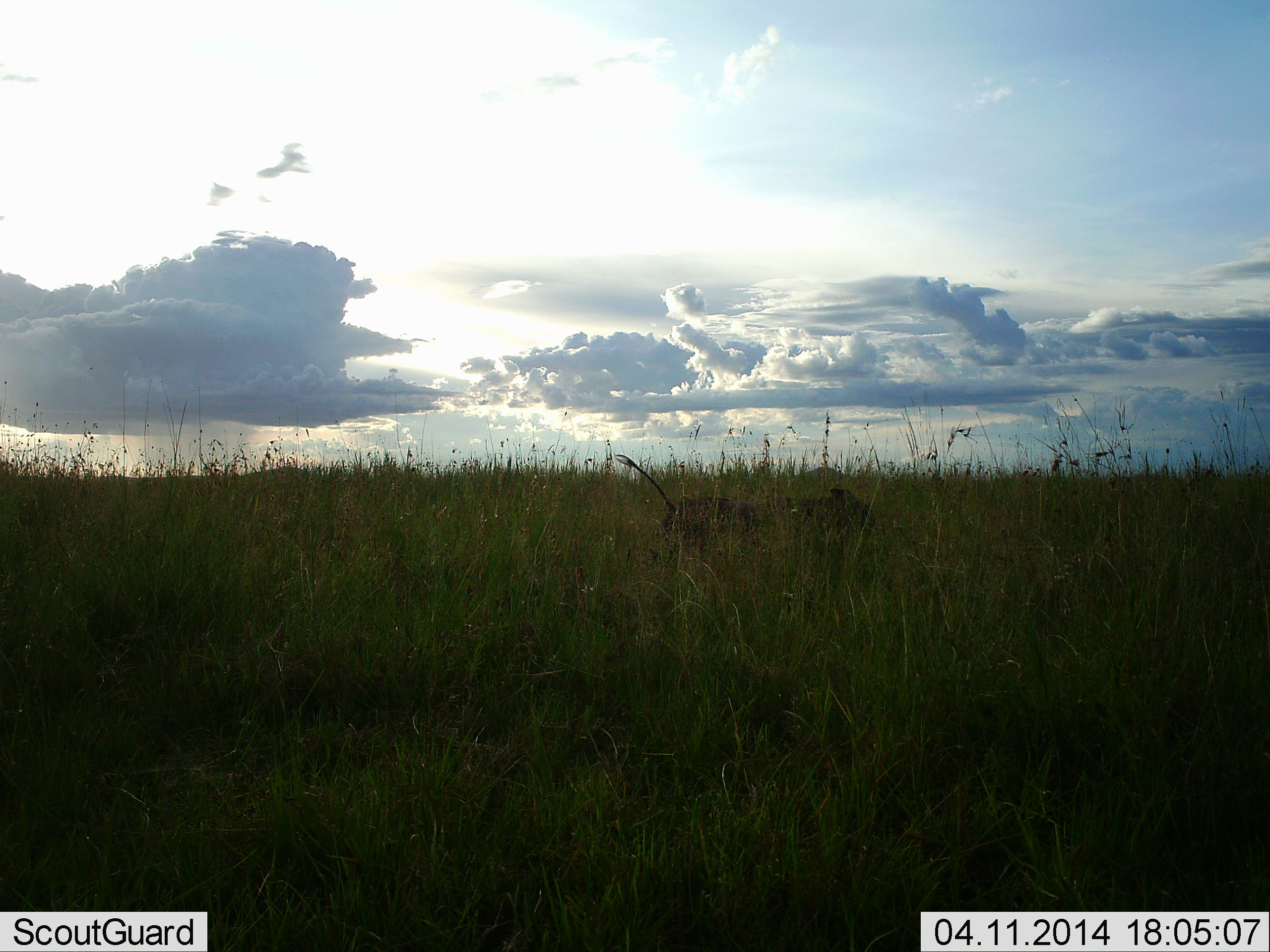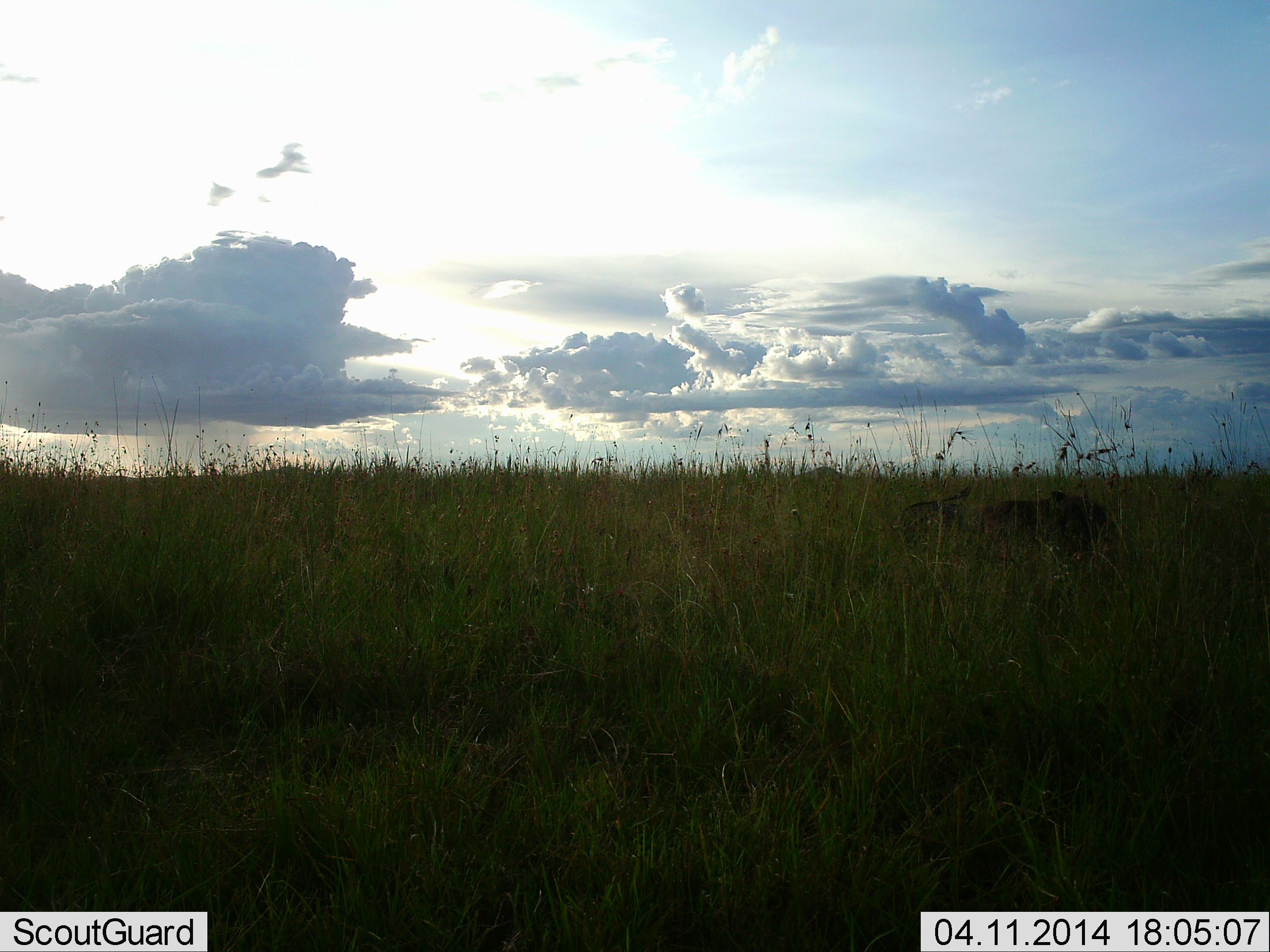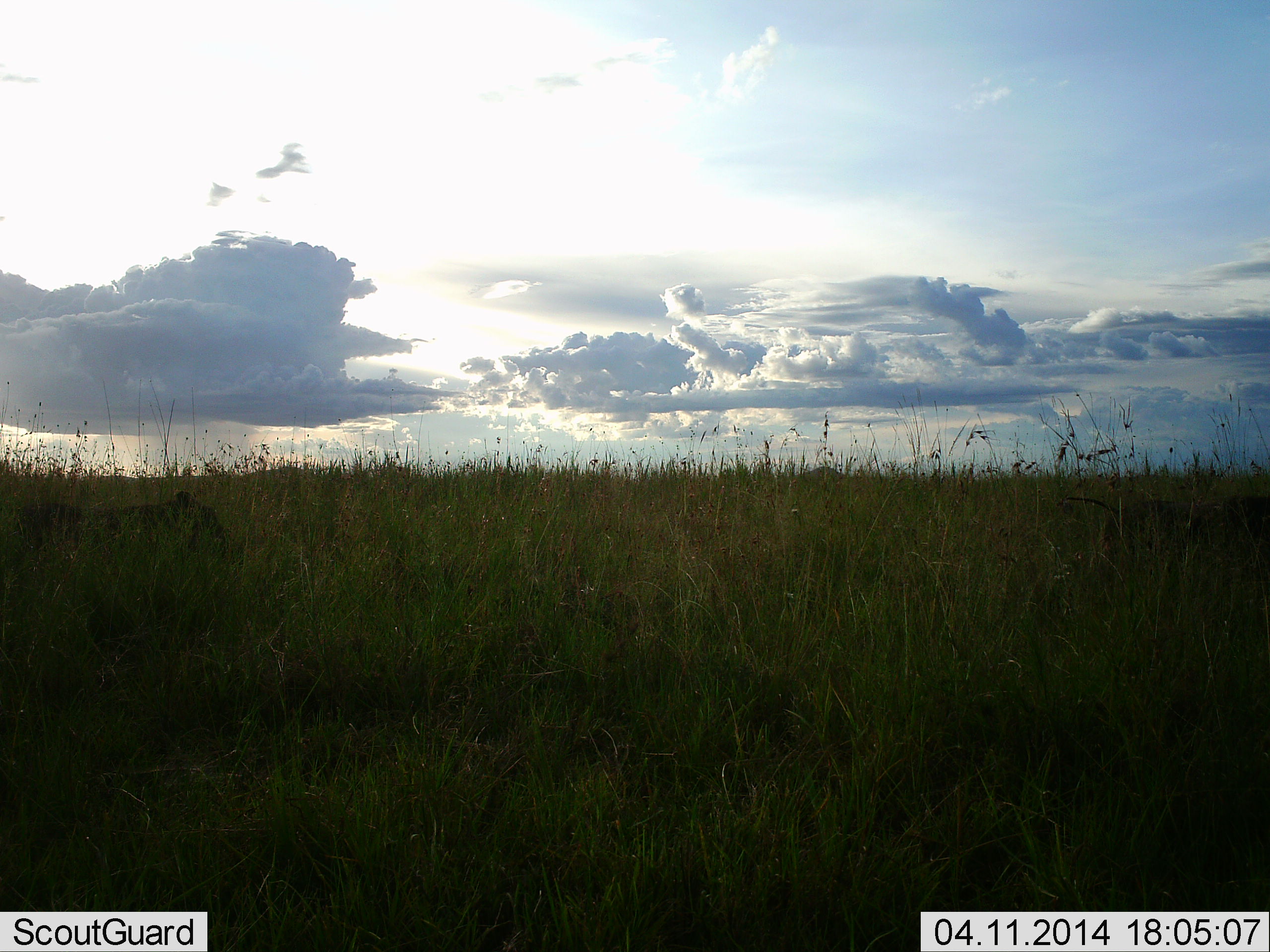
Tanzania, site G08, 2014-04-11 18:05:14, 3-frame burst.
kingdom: Animalia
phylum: Chordata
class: Mammalia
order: Artiodactyla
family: Suidae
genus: Phacochoerus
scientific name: Phacochoerus africanus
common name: warthog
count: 1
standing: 9%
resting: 0%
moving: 100%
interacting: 0%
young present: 0%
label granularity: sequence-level